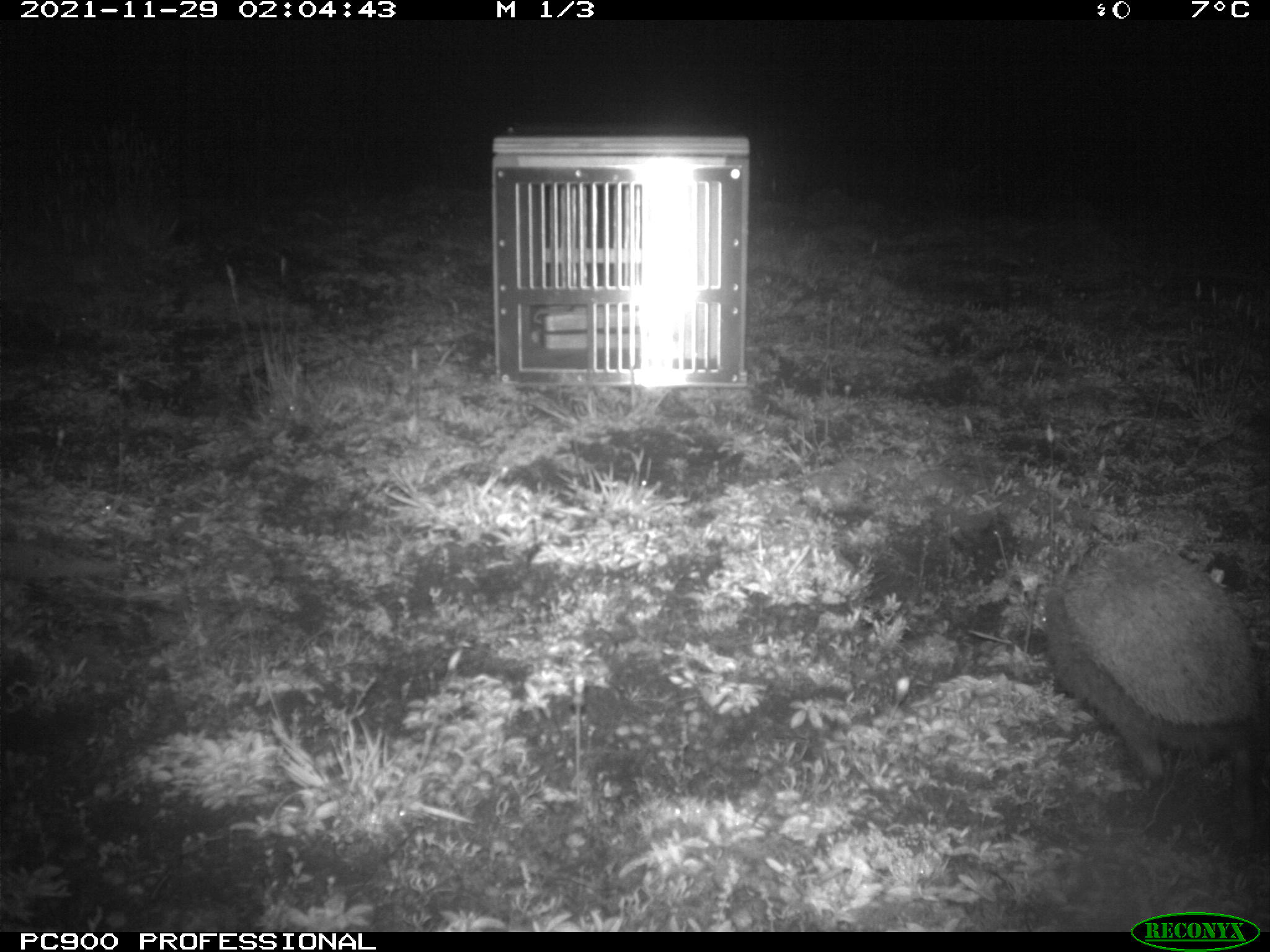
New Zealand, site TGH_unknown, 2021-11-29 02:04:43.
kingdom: Animalia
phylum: Chordata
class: Mammalia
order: Eulipotyphla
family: Erinaceidae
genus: Erinaceus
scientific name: Erinaceus europaeus europaeus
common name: european hedgehog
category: hedgehog